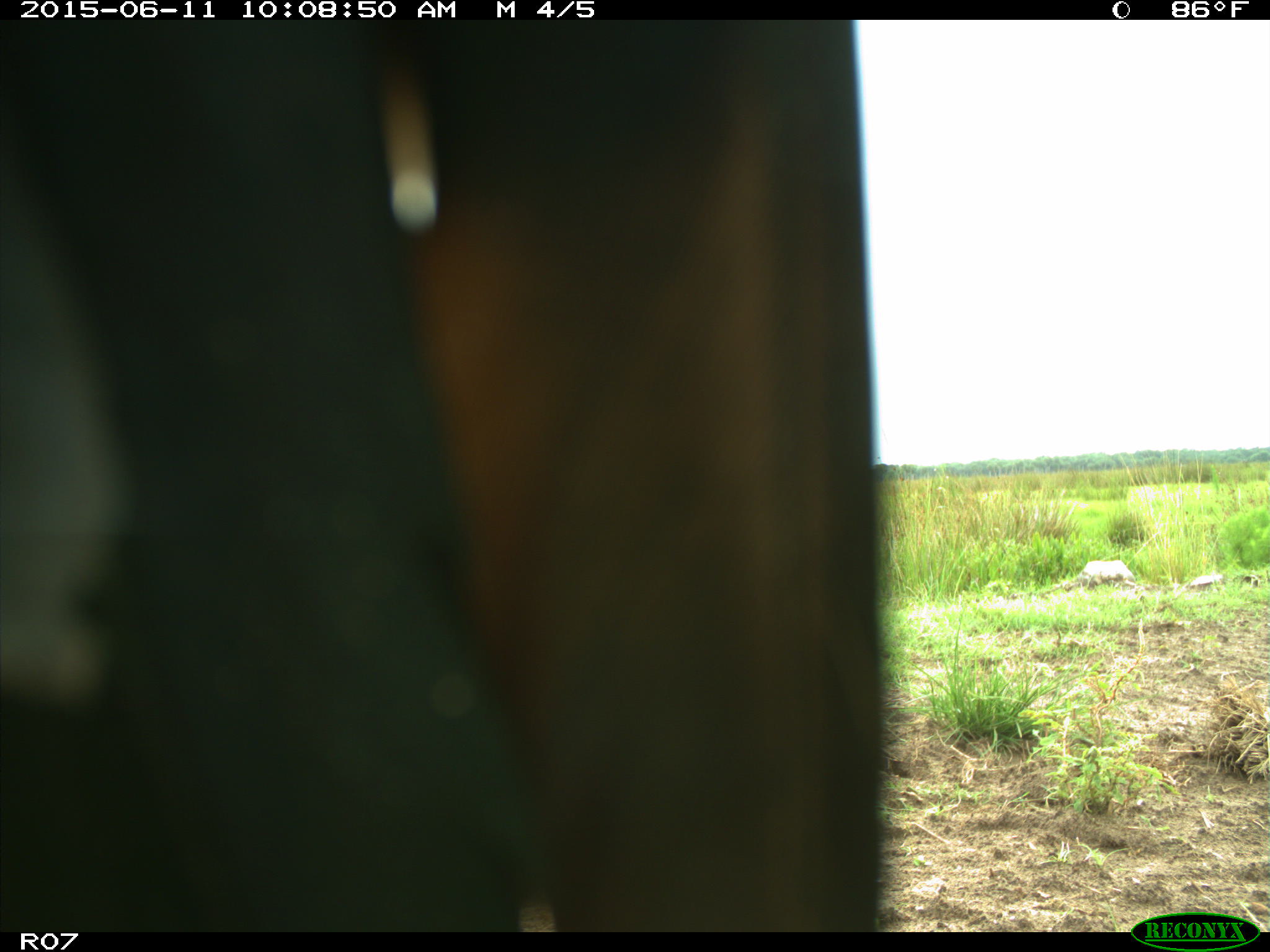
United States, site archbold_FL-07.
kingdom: Animalia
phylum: Chordata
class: Mammalia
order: Artiodactyla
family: Bovidae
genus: Bos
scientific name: Bos taurus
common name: domestic cow